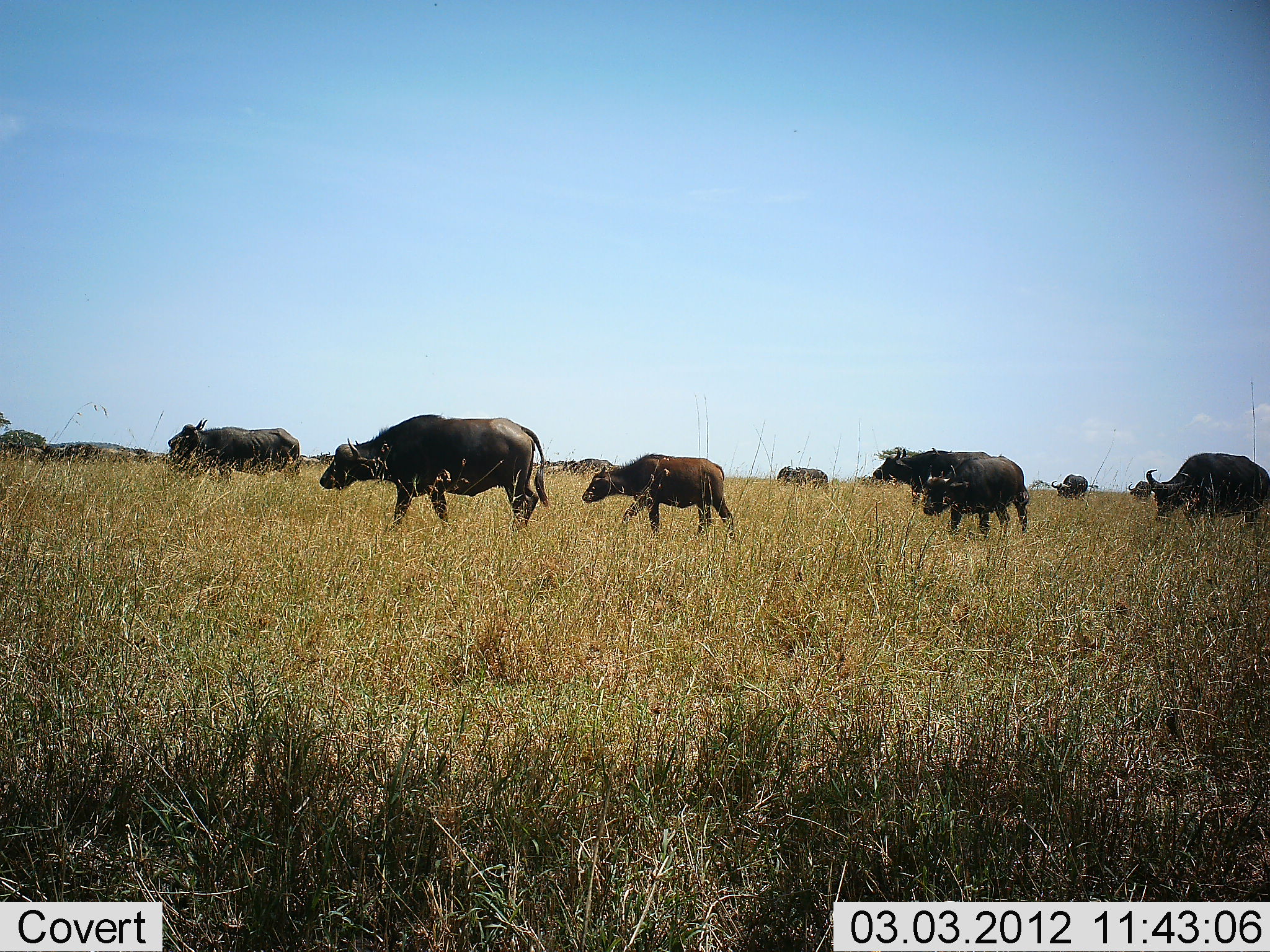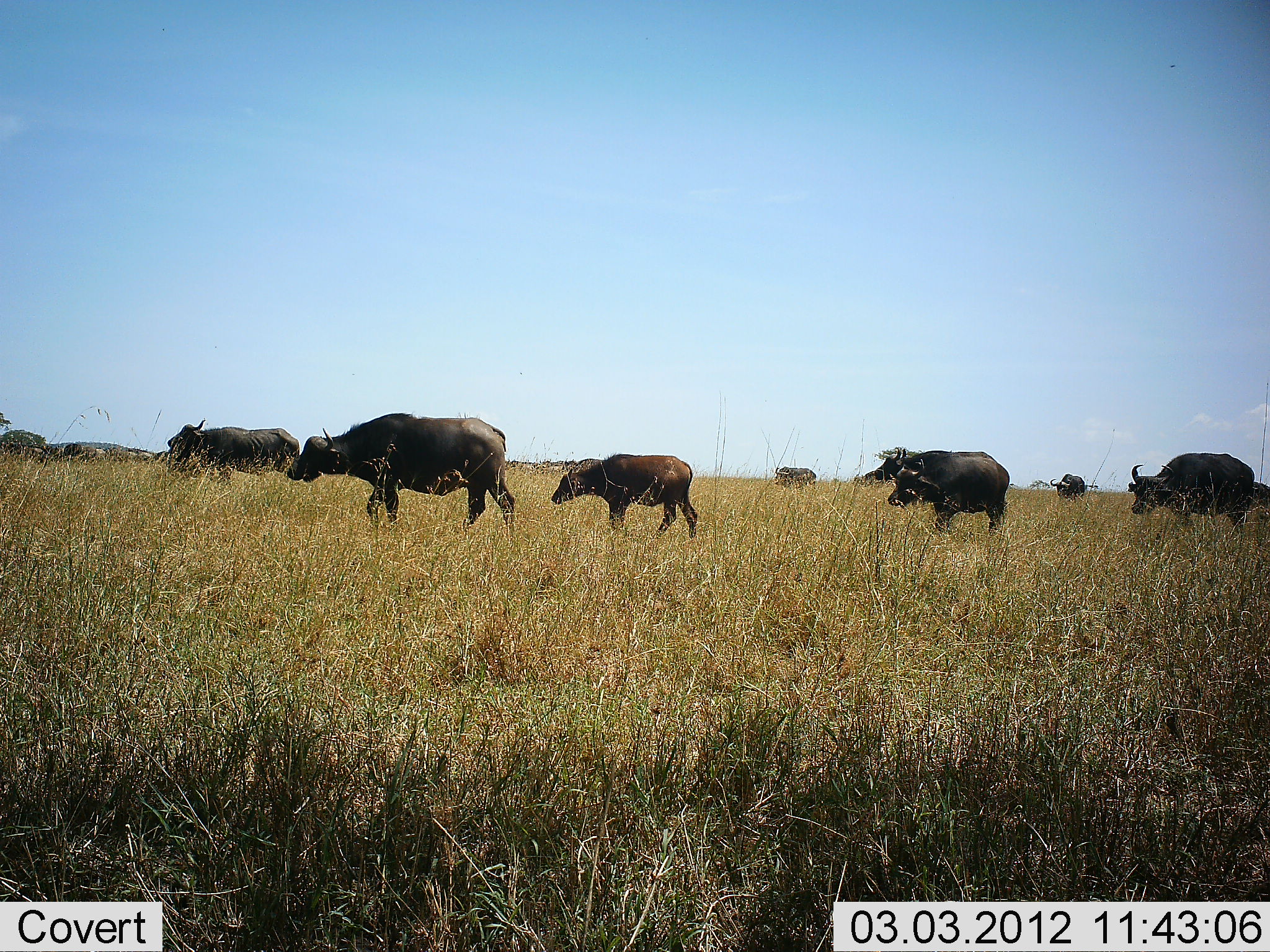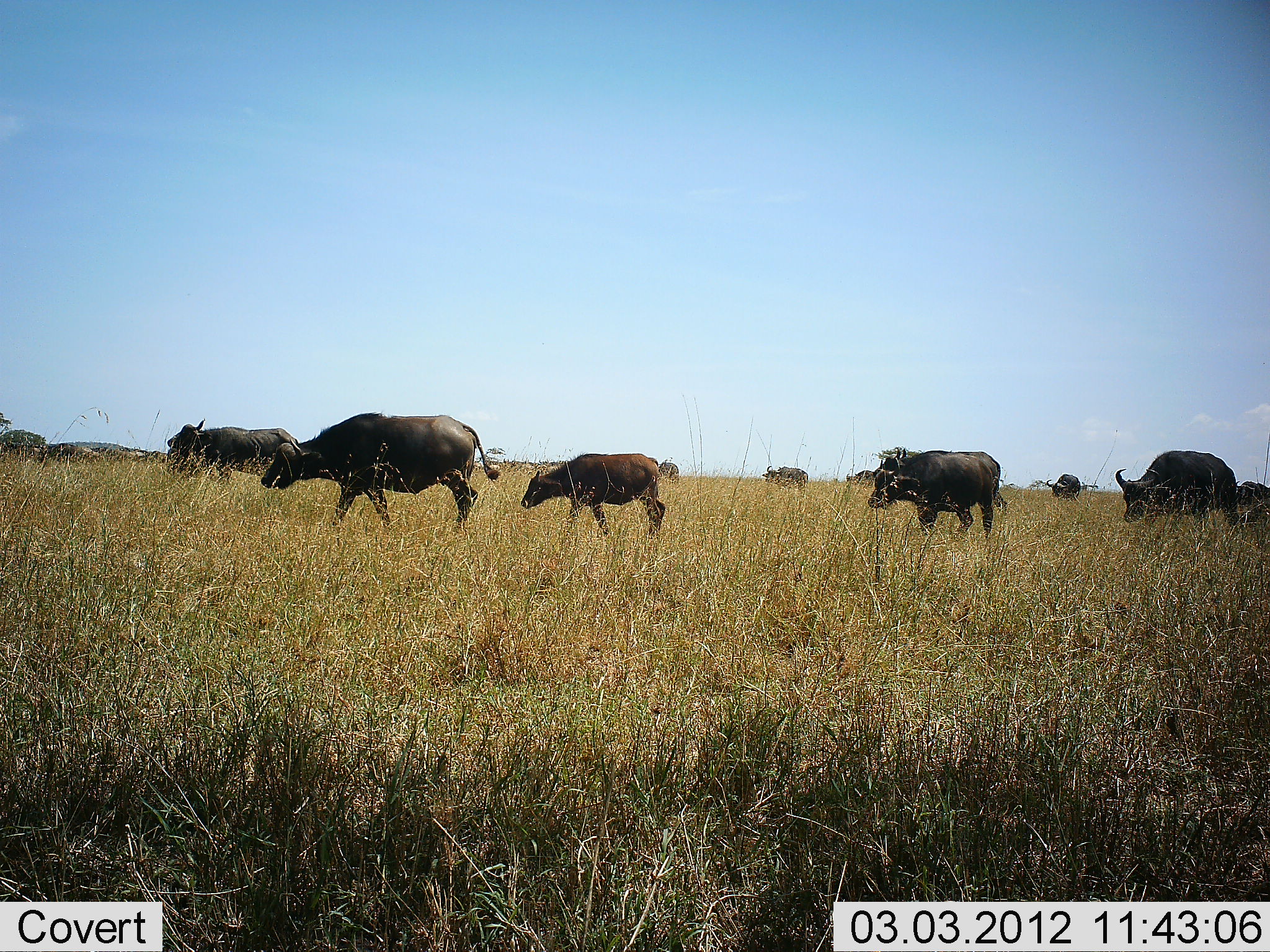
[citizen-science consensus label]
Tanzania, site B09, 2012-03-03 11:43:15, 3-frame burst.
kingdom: Animalia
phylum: Chordata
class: Mammalia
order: Artiodactyla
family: Bovidae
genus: Syncerus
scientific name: Syncerus caffer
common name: cape buffalo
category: buffalo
Buffalo (cape buffalo) (Syncerus caffer), count 9. Behavior (volunteer vote fractions): standing 33%, resting 0%, moving 100%, interacting 0%. Young present (vote fraction): 58%. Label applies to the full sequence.